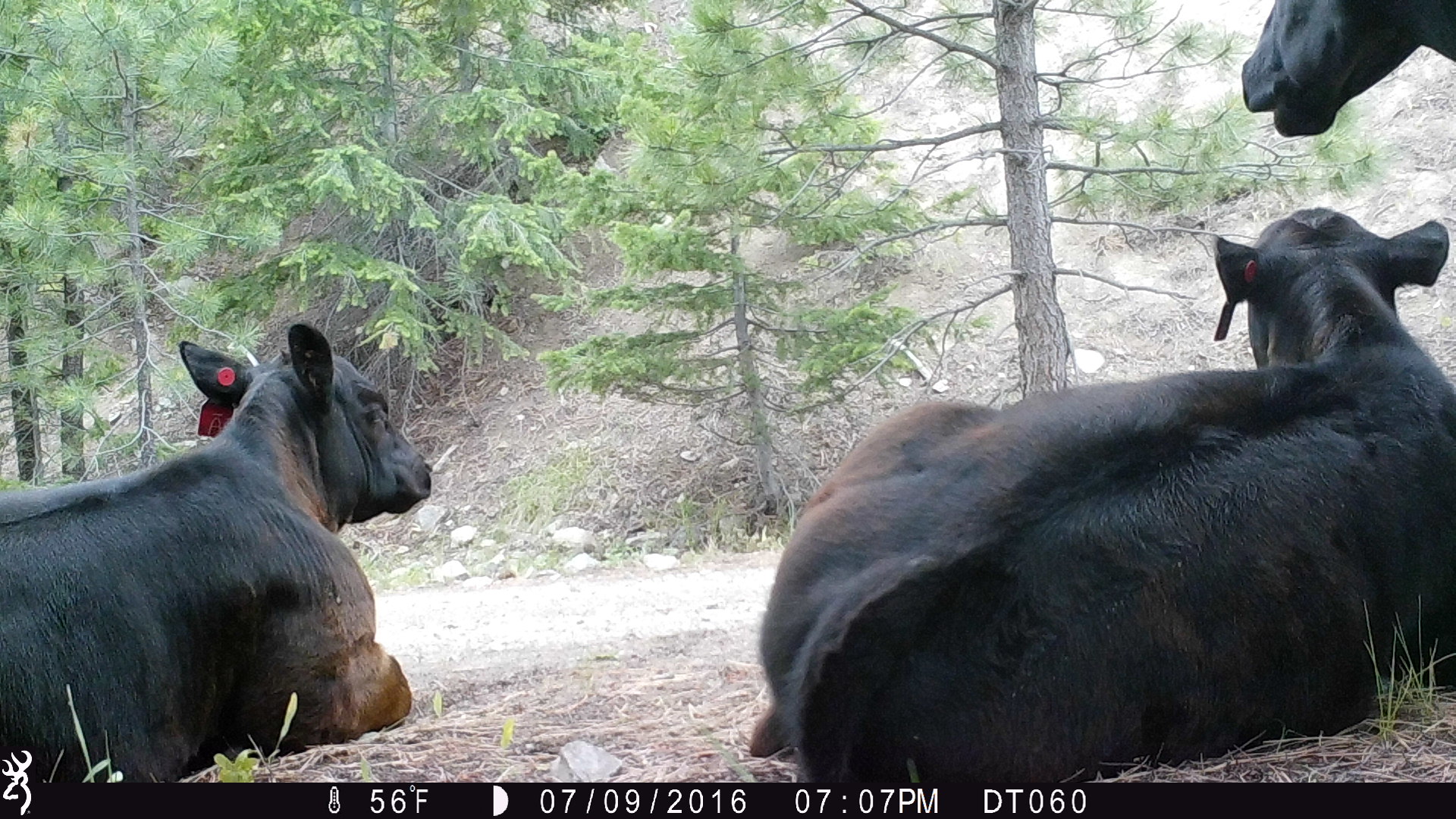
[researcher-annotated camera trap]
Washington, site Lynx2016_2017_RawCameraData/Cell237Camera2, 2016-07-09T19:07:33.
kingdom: Animalia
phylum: Chordata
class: Mammalia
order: Artiodactyla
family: Bovidae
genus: Bos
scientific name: Bos taurus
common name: domestic cattle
Domestic cattle (Bos taurus). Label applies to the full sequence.